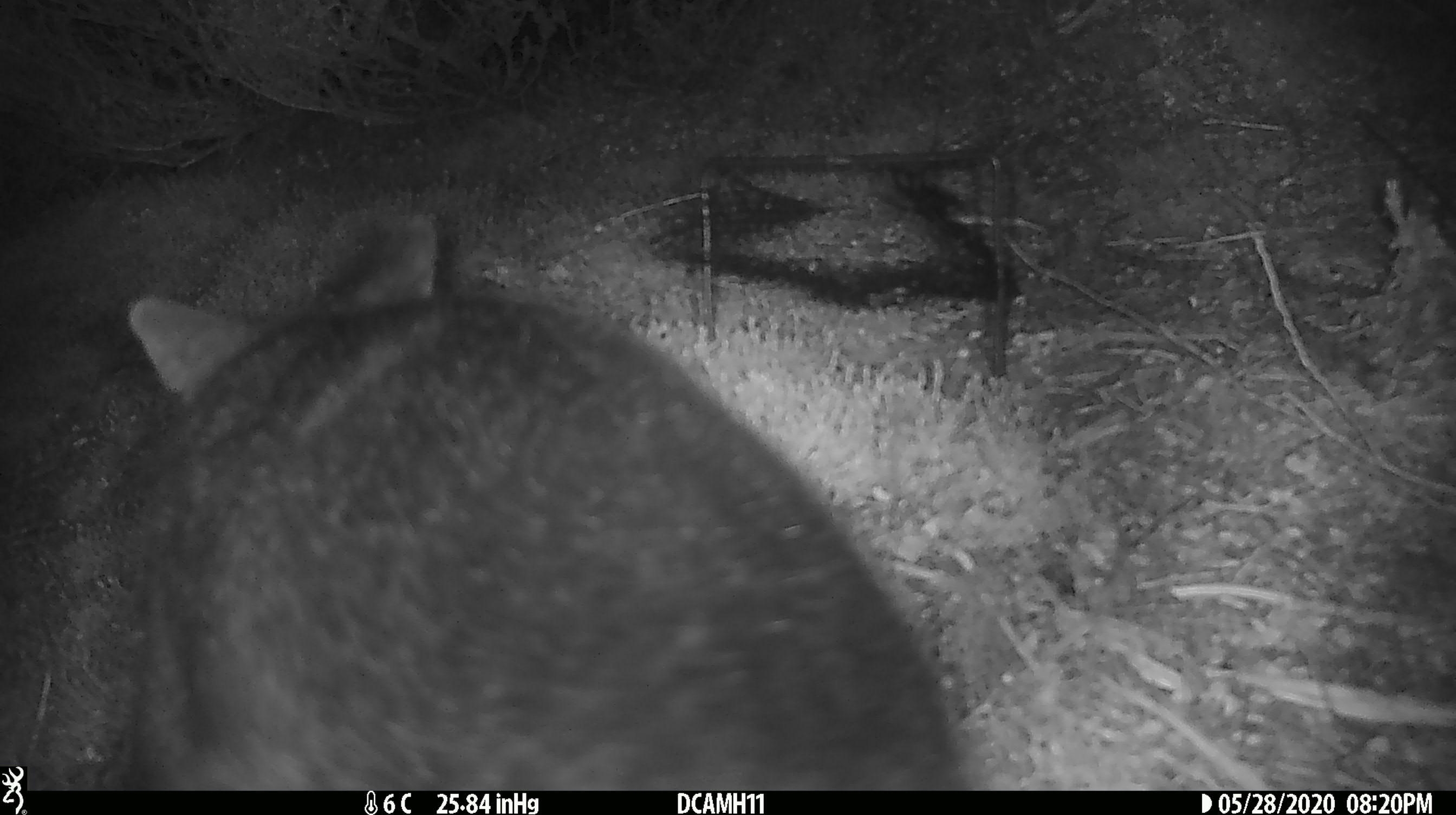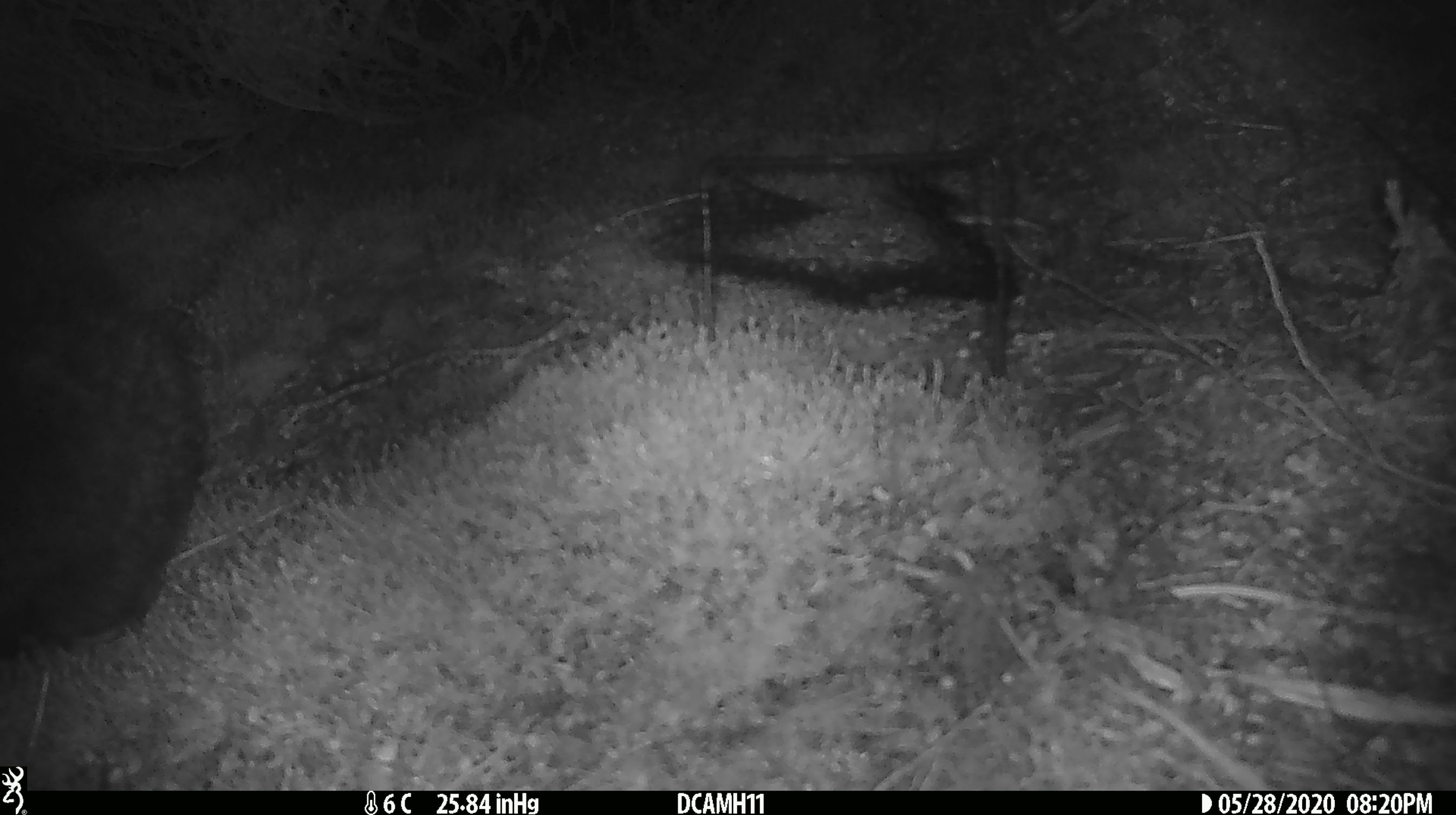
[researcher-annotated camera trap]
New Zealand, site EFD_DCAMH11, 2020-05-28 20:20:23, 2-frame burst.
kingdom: Animalia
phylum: Chordata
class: Mammalia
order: Diprotodontia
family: Phalangeridae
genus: Trichosurus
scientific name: Trichosurus vulpecula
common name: common brushtail possum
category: possum